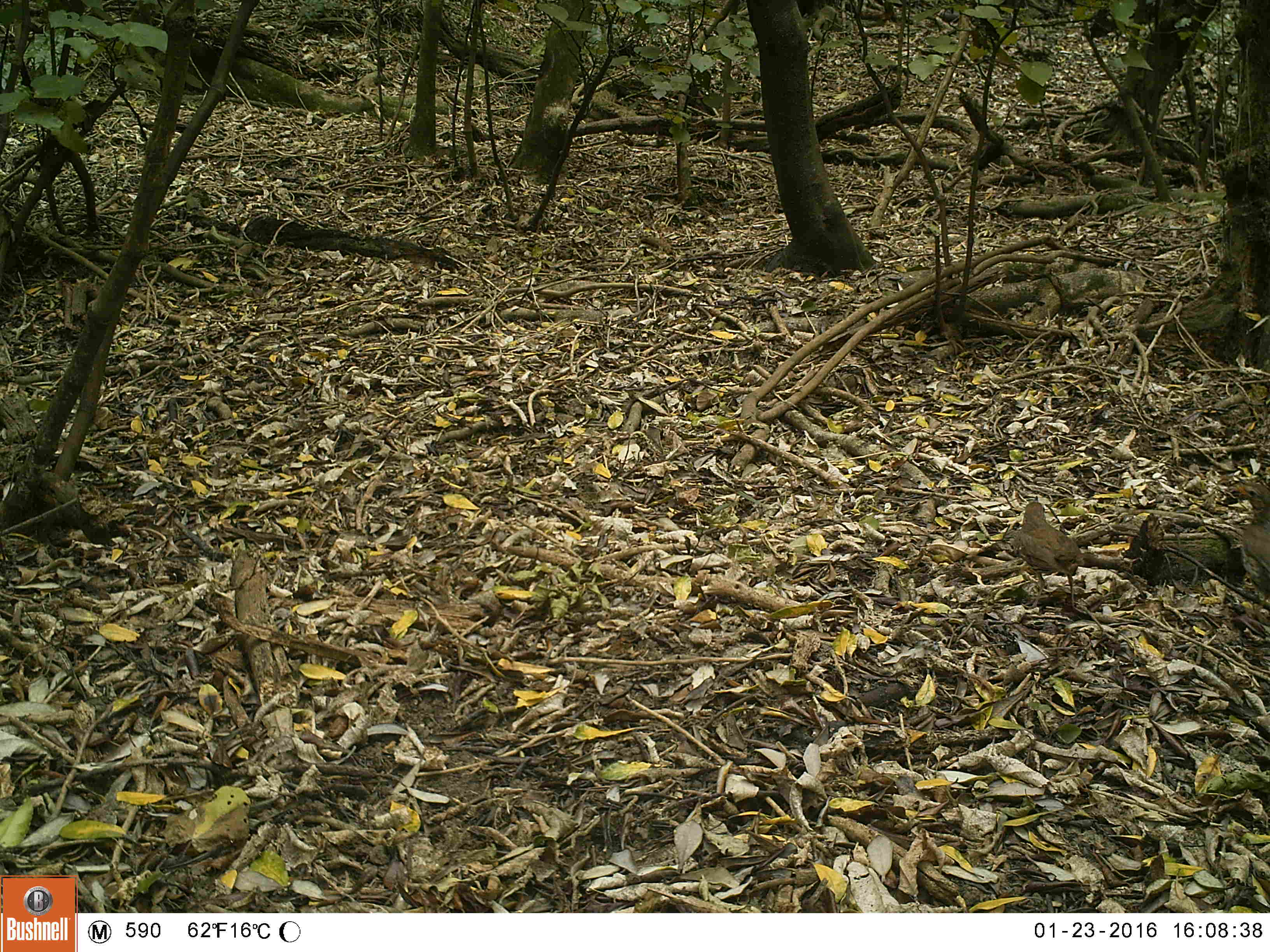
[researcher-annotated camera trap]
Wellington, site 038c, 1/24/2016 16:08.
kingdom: Animalia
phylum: Chordata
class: Aves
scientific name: Aves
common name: bird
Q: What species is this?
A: Bird (Aves).